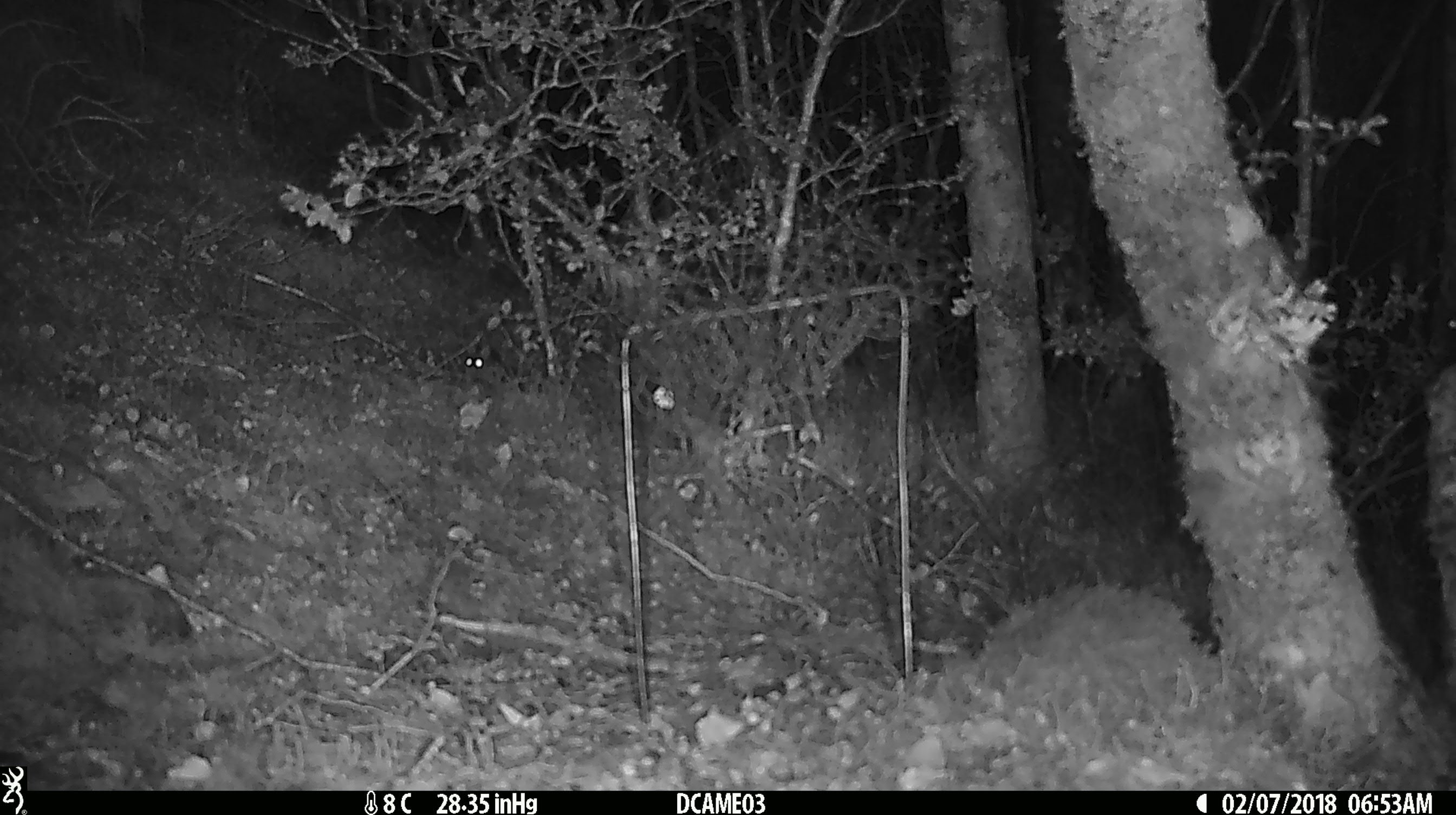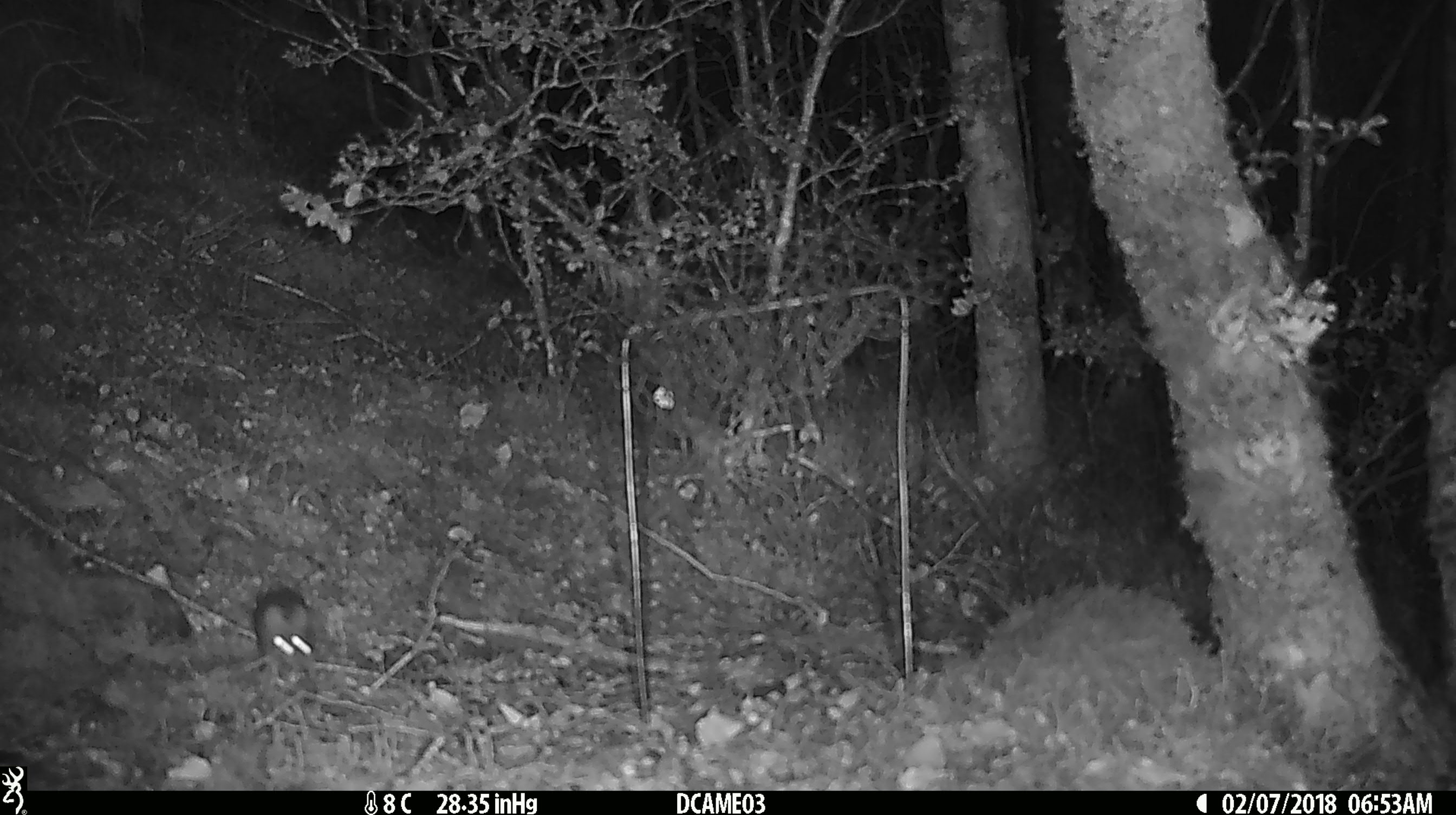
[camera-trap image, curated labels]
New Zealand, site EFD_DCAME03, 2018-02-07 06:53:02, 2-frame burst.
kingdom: Animalia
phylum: Chordata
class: Mammalia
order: Rodentia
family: Muridae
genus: Mus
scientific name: Mus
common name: mouse